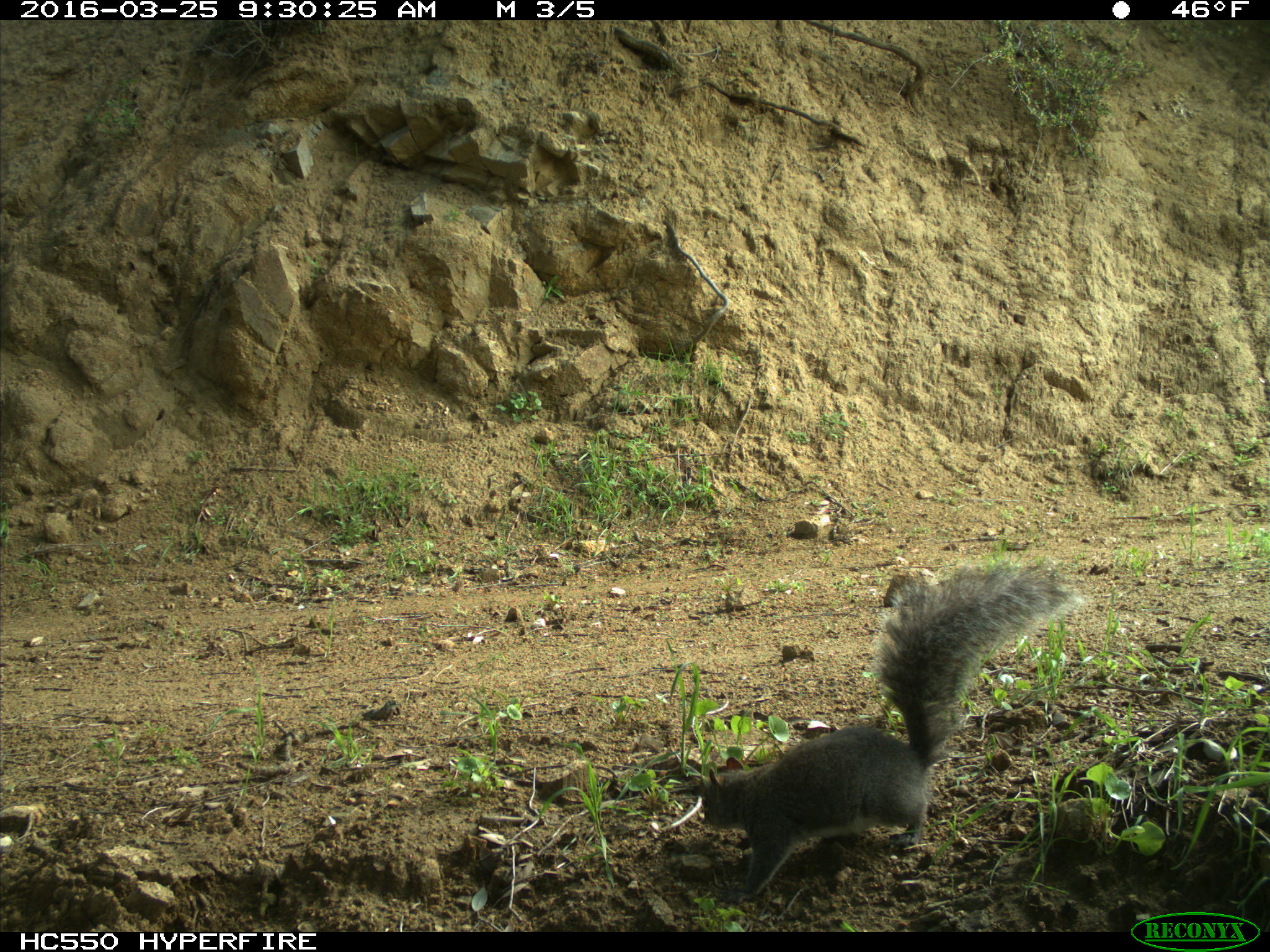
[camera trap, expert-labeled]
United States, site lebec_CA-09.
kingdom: Animalia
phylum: Chordata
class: Mammalia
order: Rodentia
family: Sciuridae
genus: Sciurus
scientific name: Sciurus carolinensis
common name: eastern gray squirrel